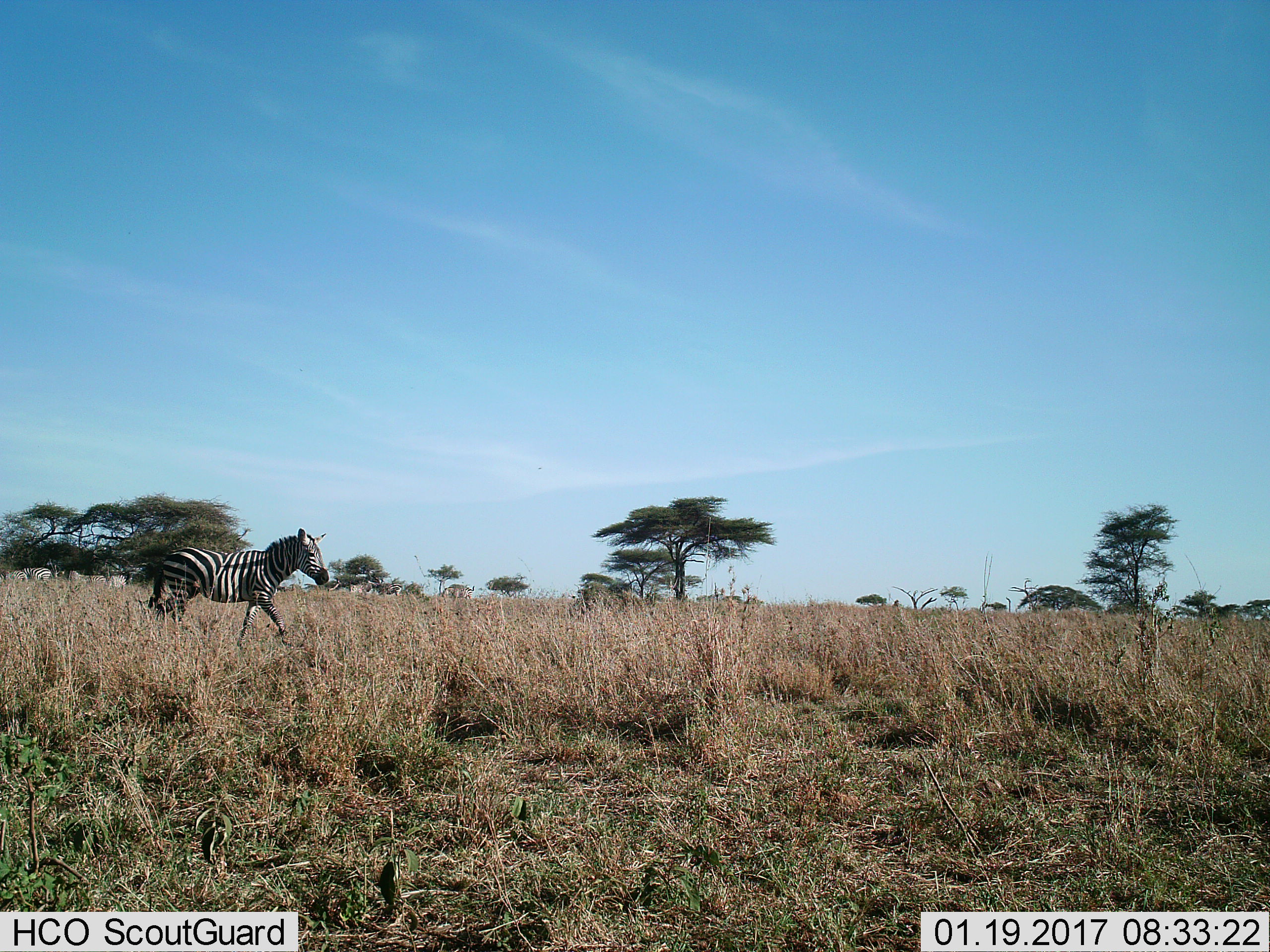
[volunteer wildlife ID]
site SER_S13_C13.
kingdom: Animalia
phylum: Chordata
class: Mammalia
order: Perissodactyla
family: Equidae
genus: Equus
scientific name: Equus quagga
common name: plains zebra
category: zebraplains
Zebraplains (plains zebra) (Equus quagga), count 8. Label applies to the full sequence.